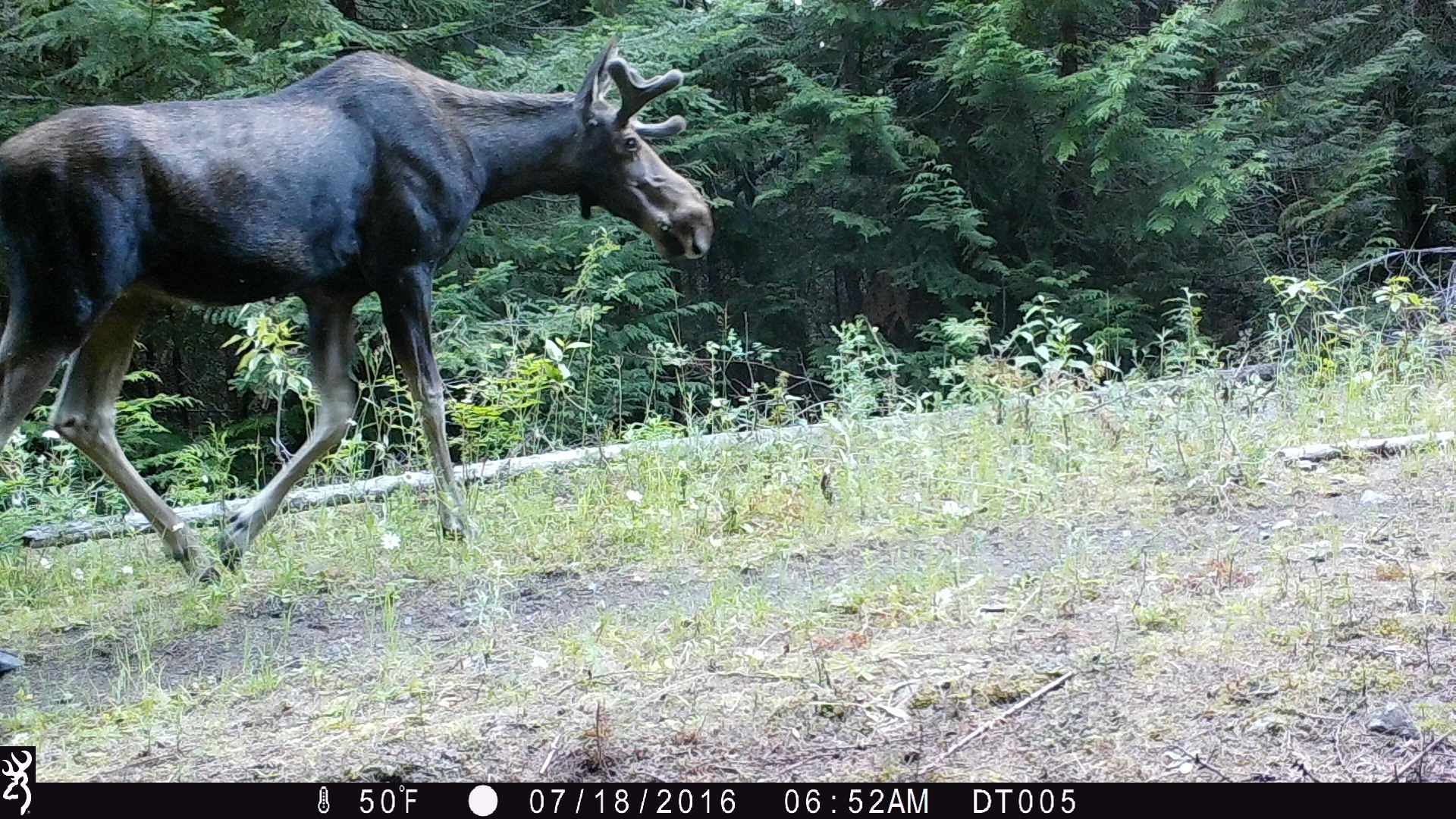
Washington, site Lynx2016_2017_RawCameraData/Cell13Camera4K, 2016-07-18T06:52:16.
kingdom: Animalia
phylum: Chordata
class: Mammalia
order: Artiodactyla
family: Cervidae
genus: Alces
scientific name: Alces alces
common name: moose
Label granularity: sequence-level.